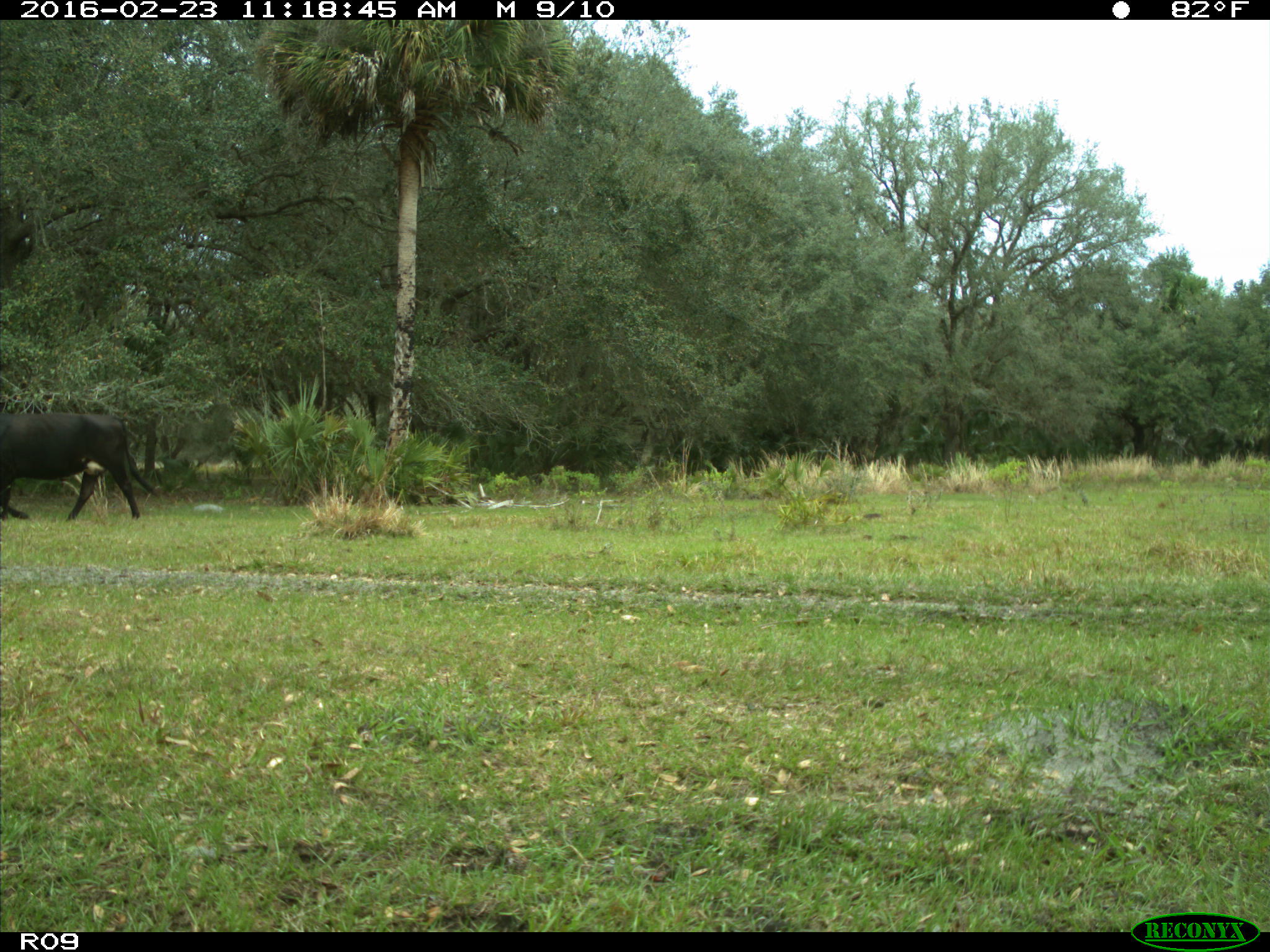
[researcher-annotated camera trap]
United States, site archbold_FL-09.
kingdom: Animalia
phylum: Chordata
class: Mammalia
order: Artiodactyla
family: Bovidae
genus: Bos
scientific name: Bos taurus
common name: domestic cow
Bos taurus (domestic cow).